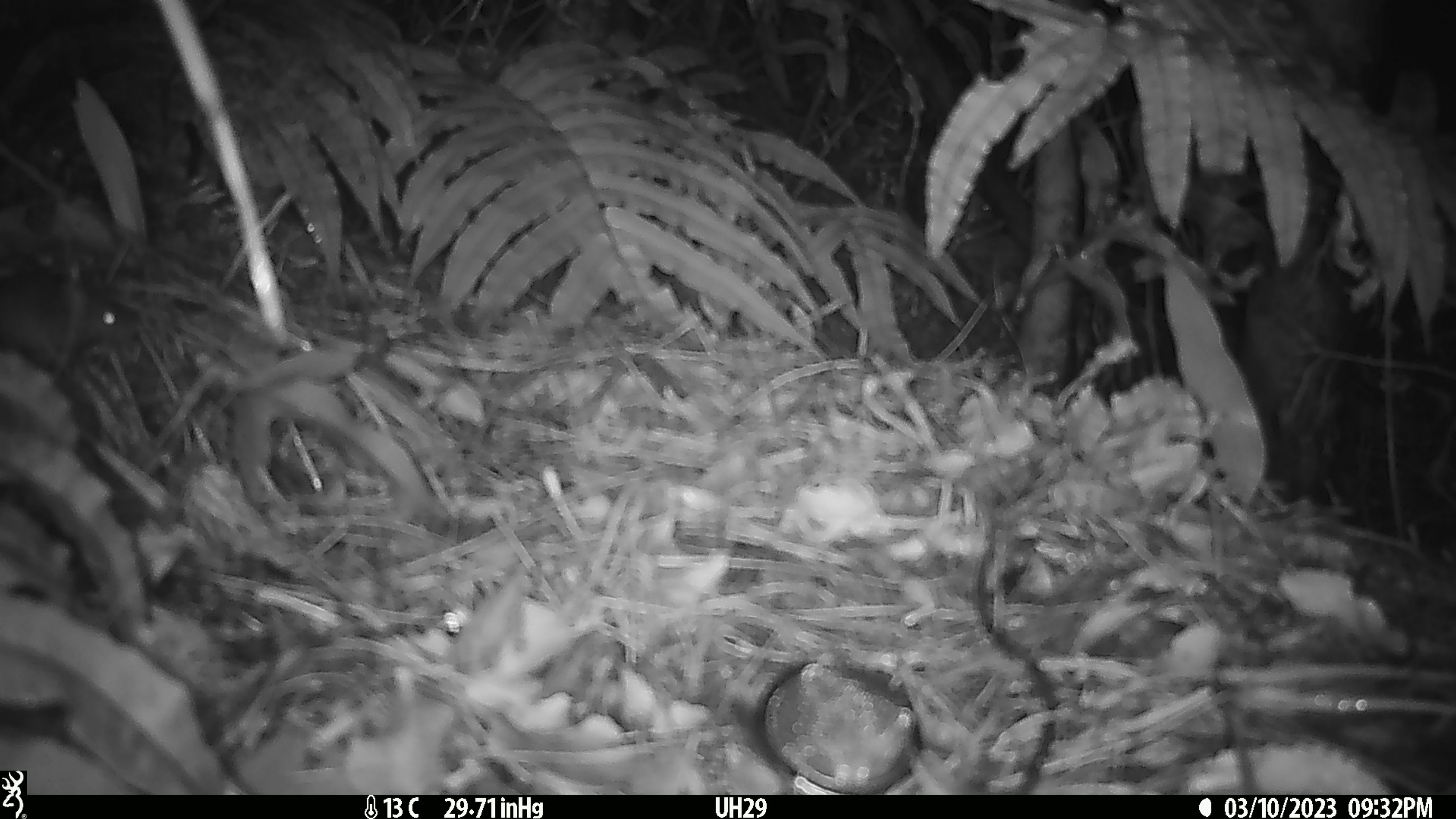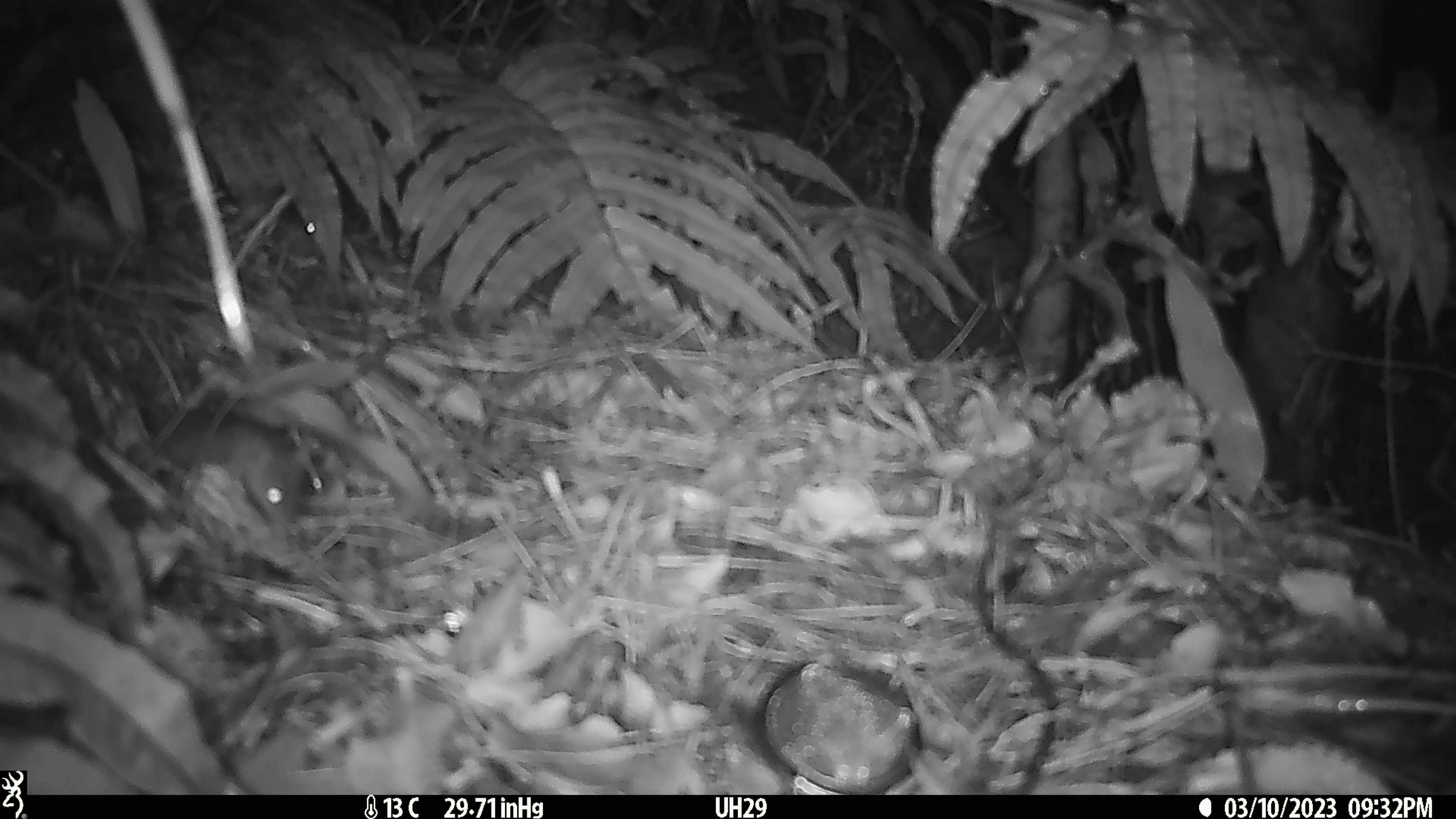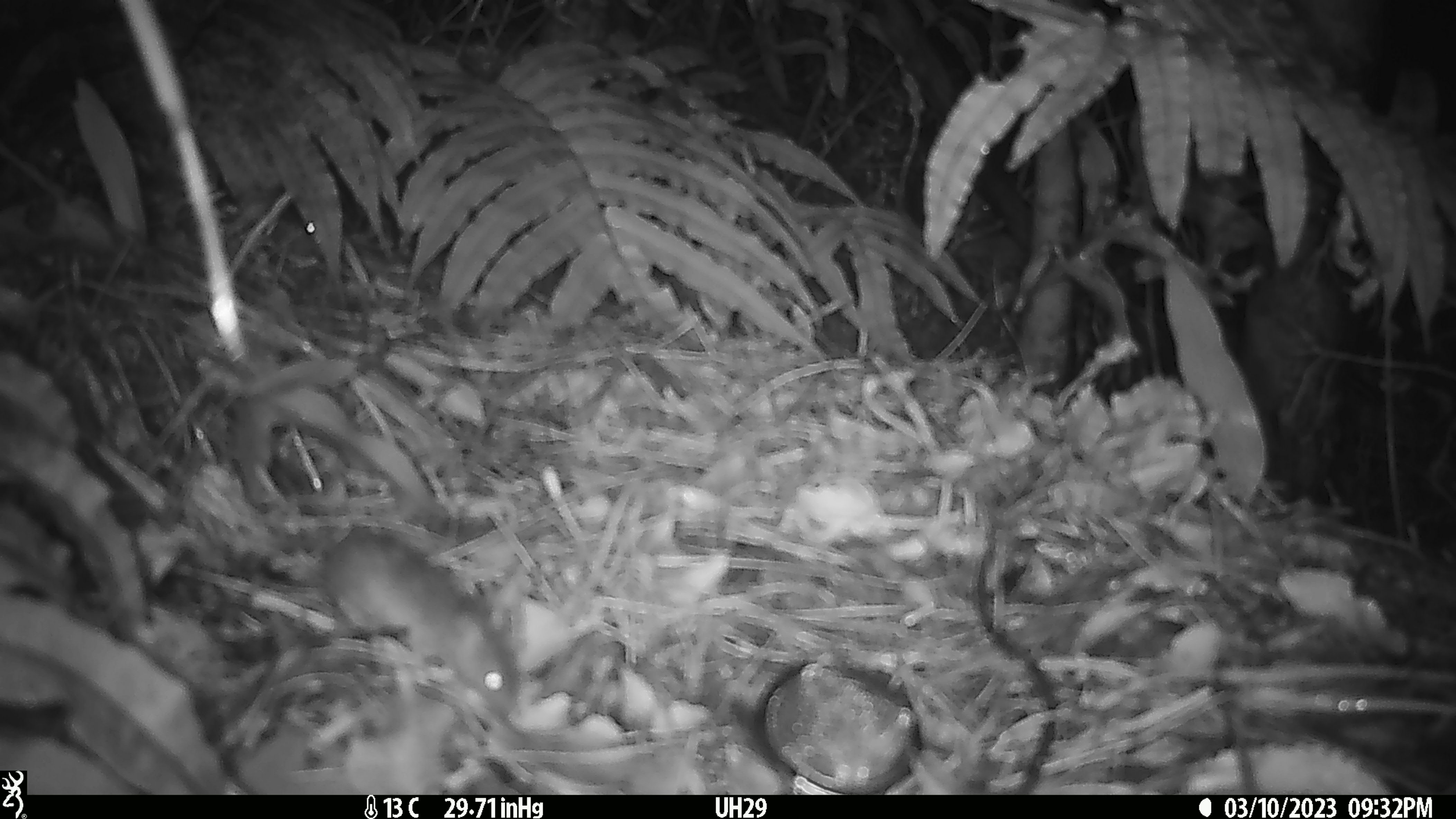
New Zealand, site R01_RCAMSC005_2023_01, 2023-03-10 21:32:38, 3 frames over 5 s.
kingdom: Animalia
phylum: Chordata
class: Mammalia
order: Rodentia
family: Muridae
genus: Mus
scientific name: Mus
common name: mouse